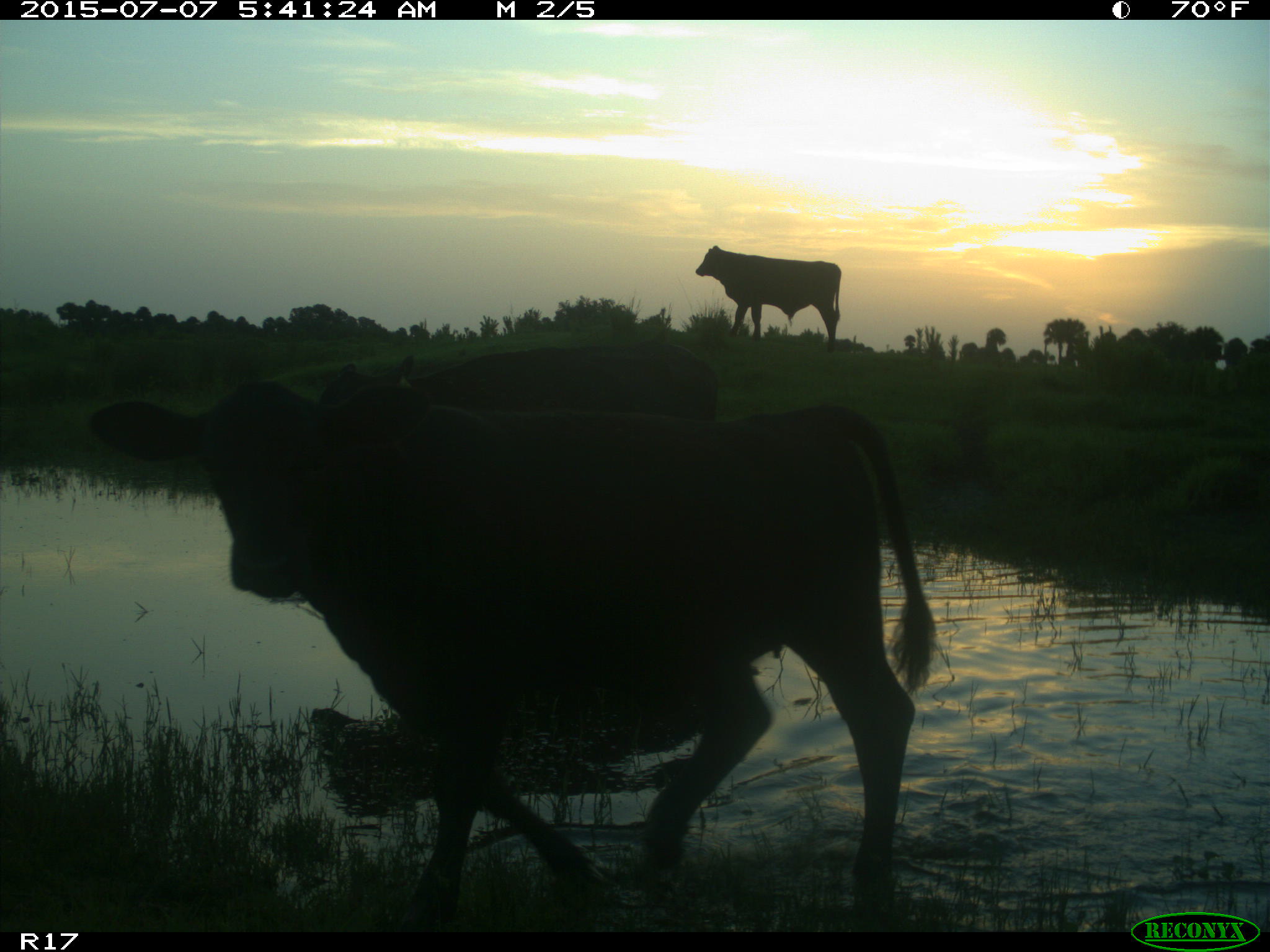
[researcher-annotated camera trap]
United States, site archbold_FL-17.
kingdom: Animalia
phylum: Chordata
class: Mammalia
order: Artiodactyla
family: Bovidae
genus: Bos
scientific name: Bos taurus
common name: domestic cow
Bos taurus (domestic cow).